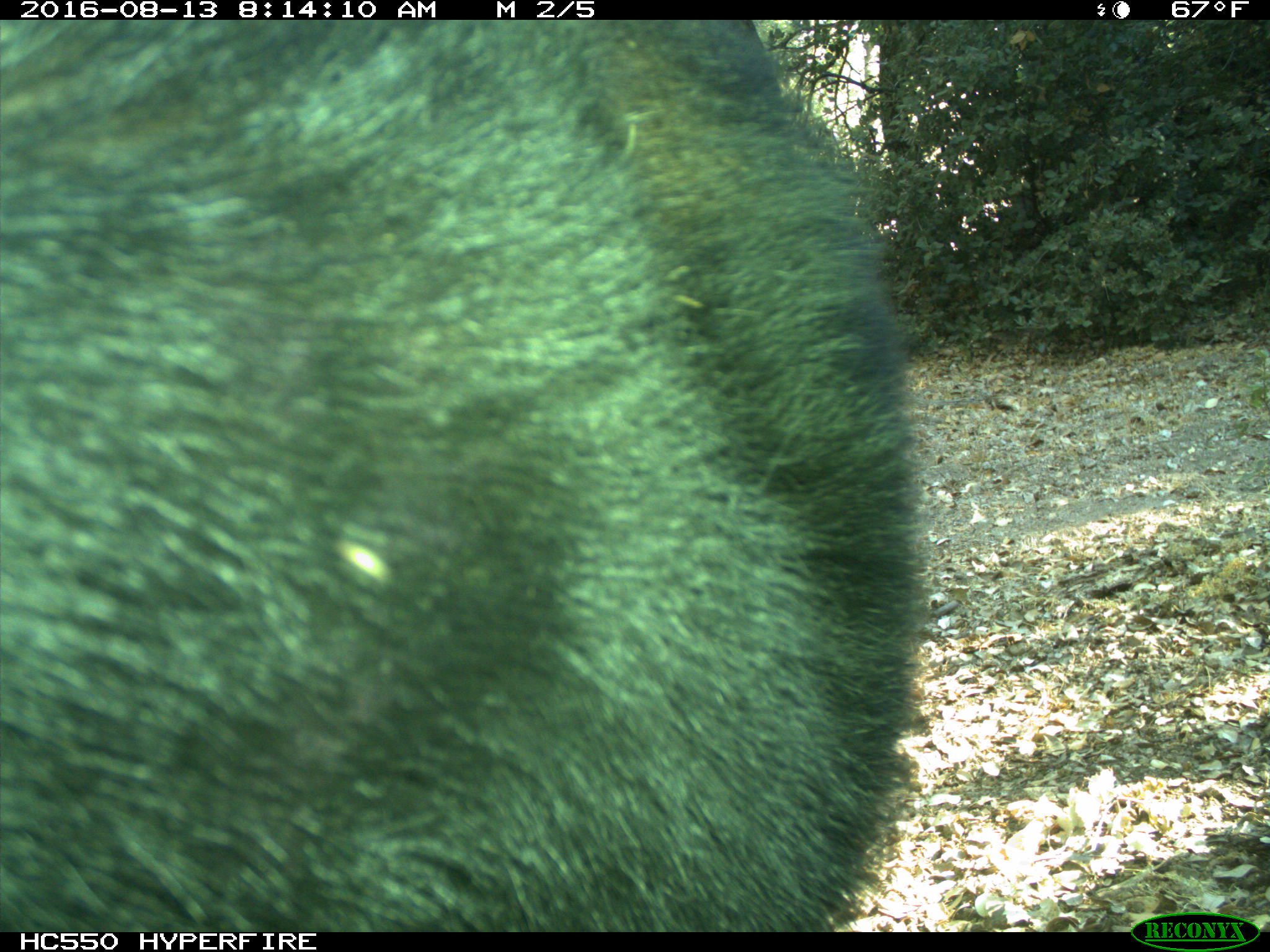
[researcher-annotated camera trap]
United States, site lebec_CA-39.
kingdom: Animalia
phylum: Chordata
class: Mammalia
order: Carnivora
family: Ursidae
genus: Ursus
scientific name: Ursus americanus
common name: american black bear